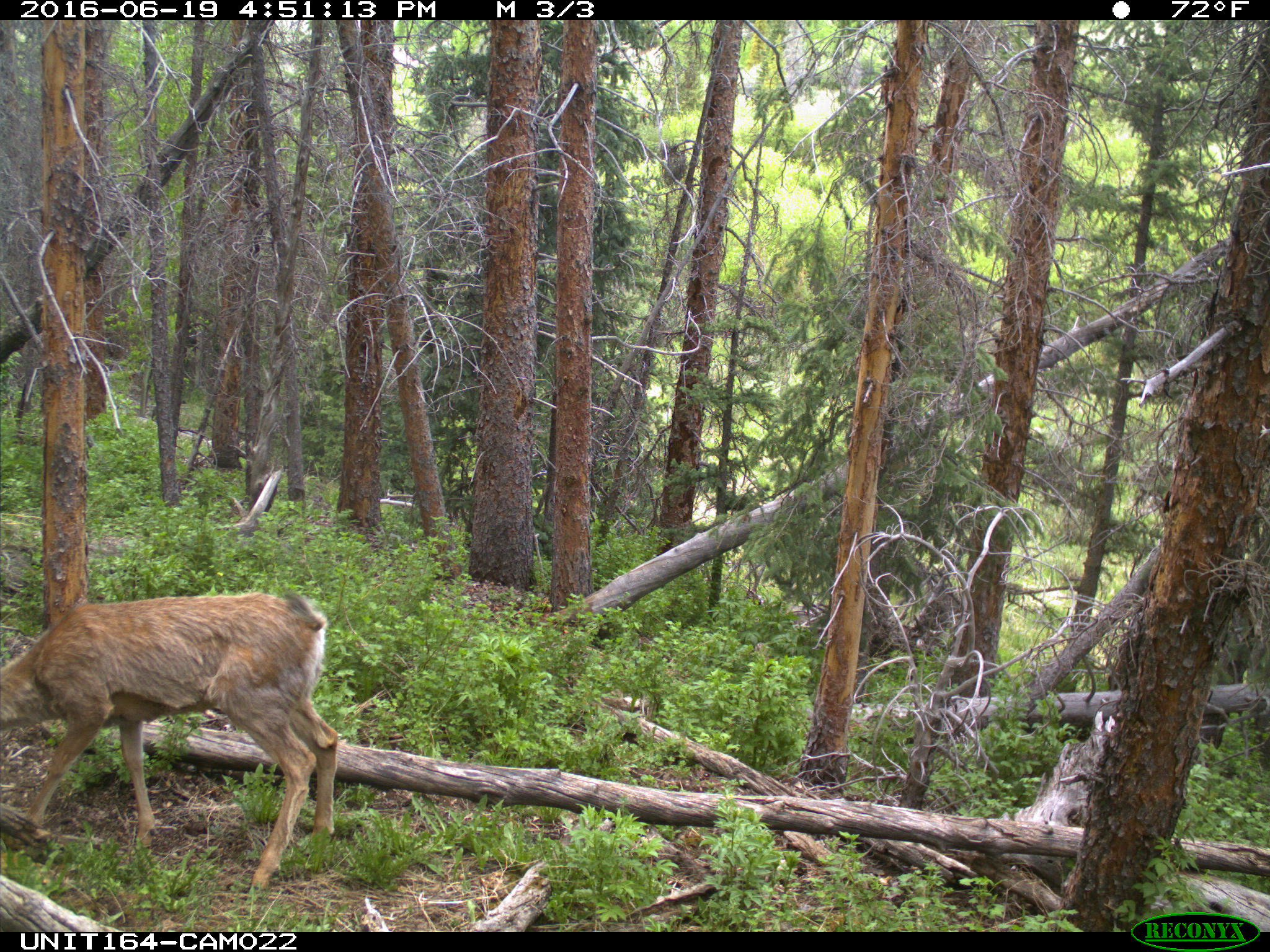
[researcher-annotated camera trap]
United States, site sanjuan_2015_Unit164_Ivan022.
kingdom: Animalia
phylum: Chordata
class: Mammalia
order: Artiodactyla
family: Cervidae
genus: Odocoileus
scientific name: Odocoileus hemionus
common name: mule deer